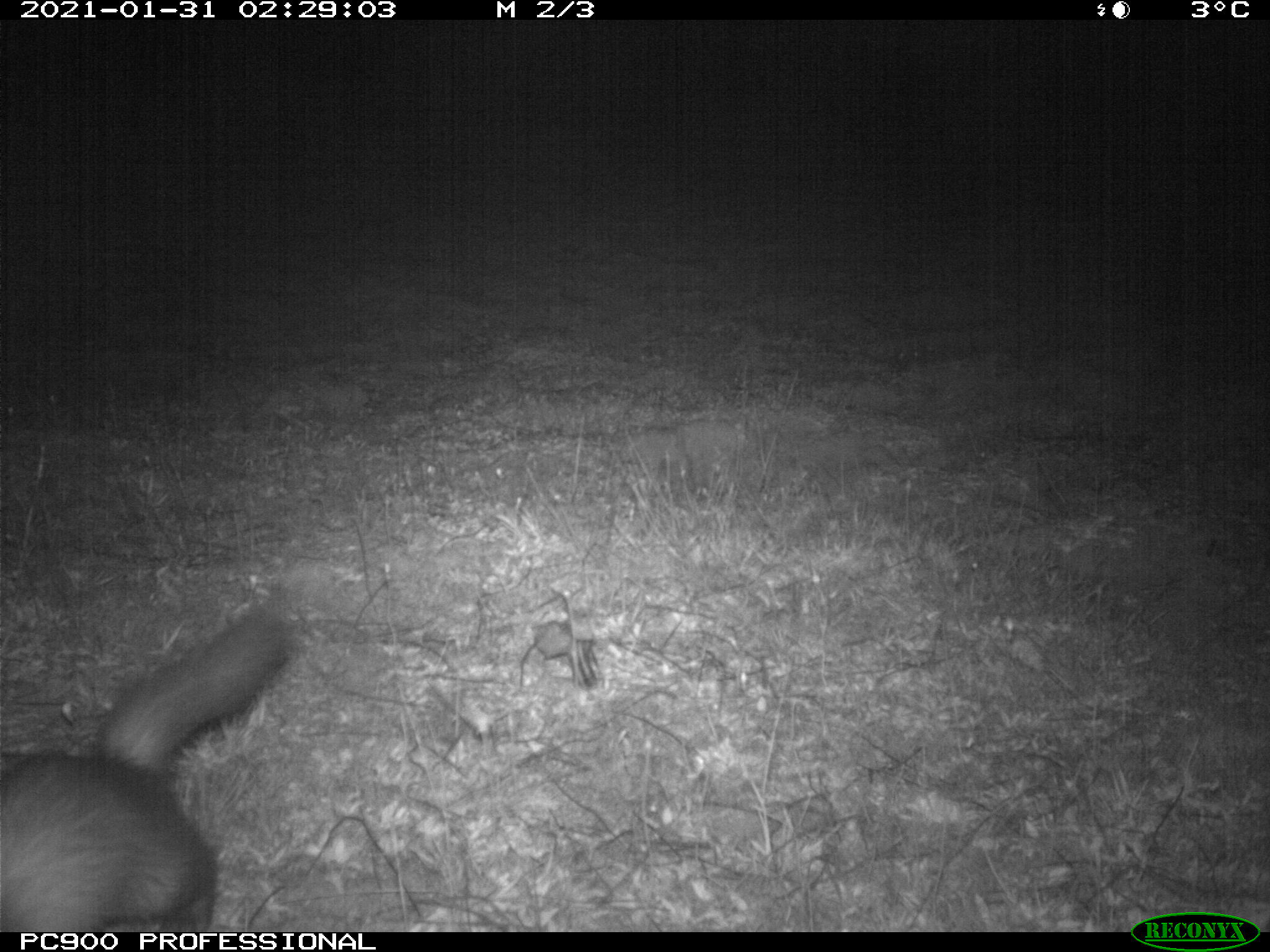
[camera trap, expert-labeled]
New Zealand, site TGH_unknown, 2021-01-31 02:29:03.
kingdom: Animalia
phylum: Chordata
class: Mammalia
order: Carnivora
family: Mustelidae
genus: Mustela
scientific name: Mustela furo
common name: ferret